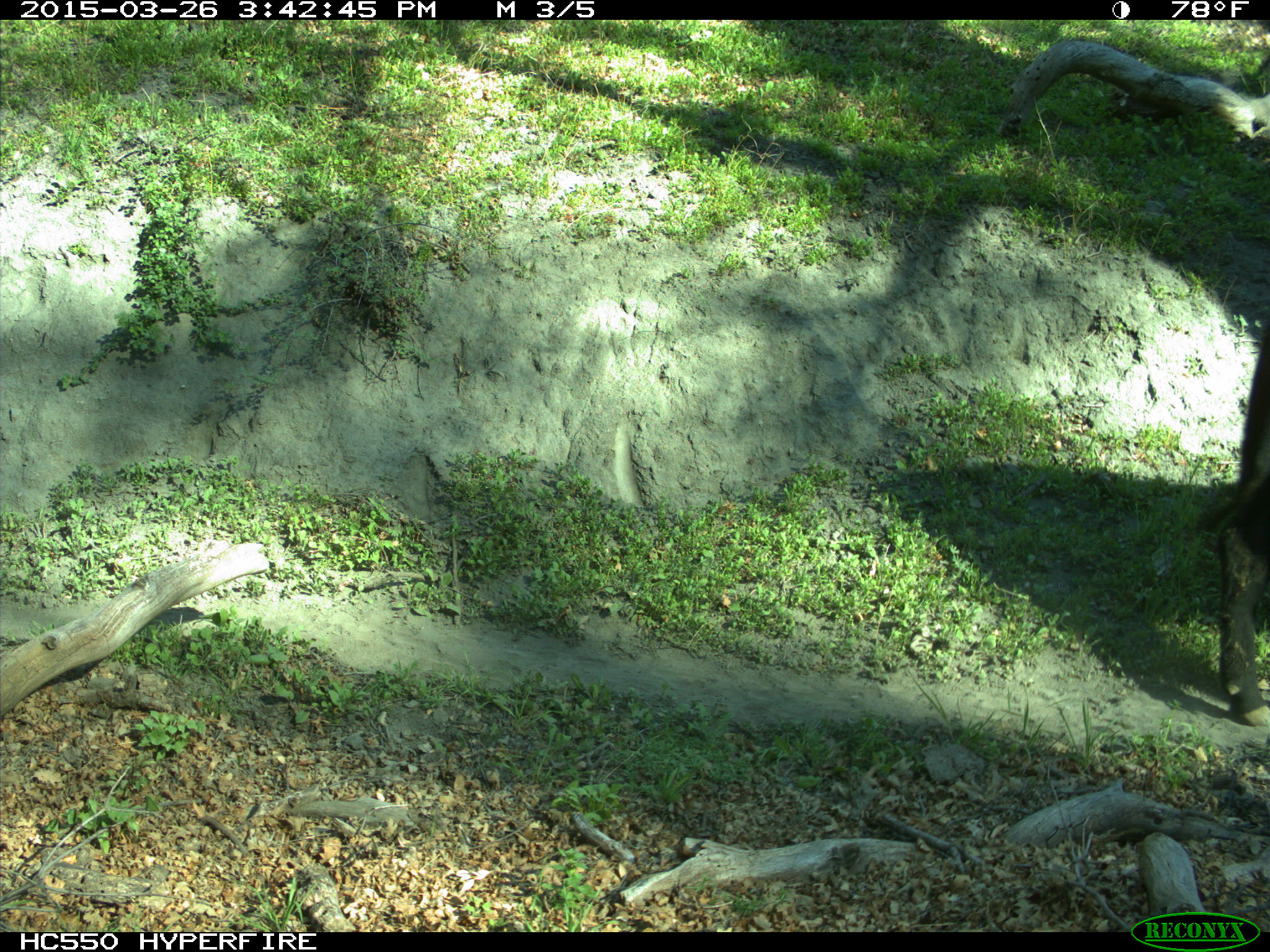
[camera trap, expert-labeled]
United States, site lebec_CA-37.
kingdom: Animalia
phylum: Chordata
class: Mammalia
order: Artiodactyla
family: Bovidae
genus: Bos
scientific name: Bos taurus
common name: domestic cow